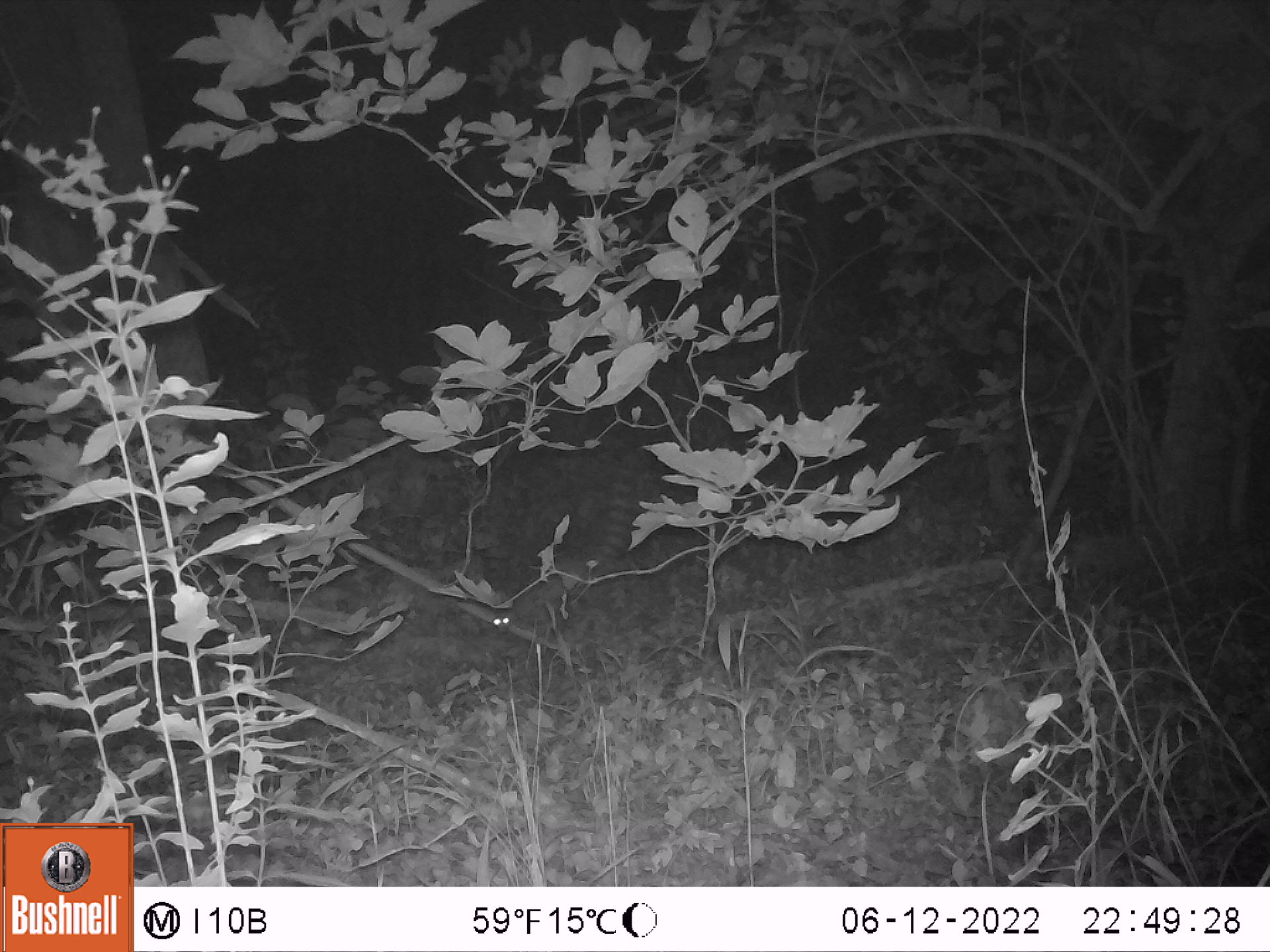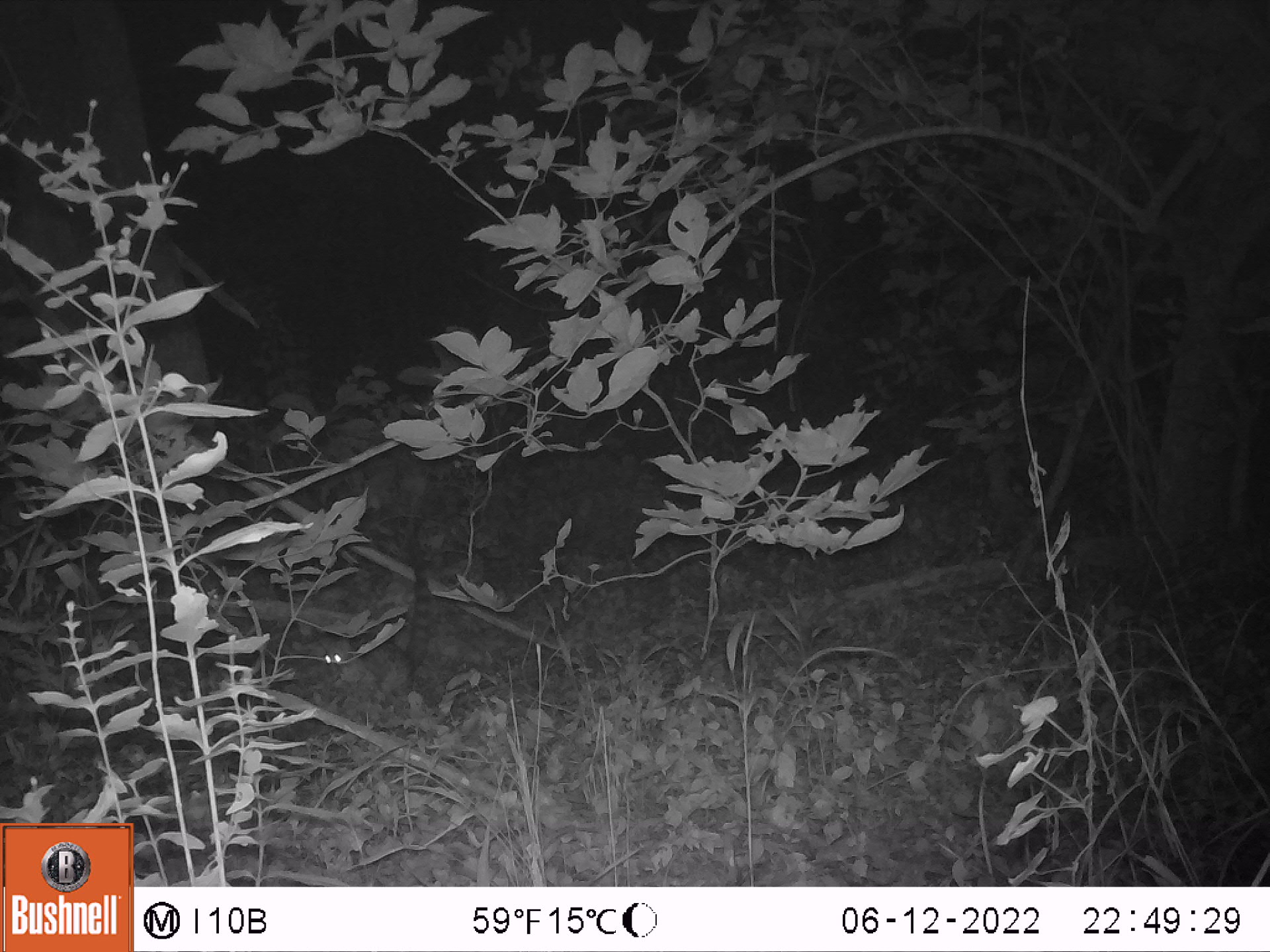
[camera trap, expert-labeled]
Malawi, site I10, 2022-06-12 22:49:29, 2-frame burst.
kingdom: Animalia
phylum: Chordata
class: Mammalia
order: Carnivora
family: Viverridae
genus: Genetta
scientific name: Genetta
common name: genet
Genet (Genetta), count 1.